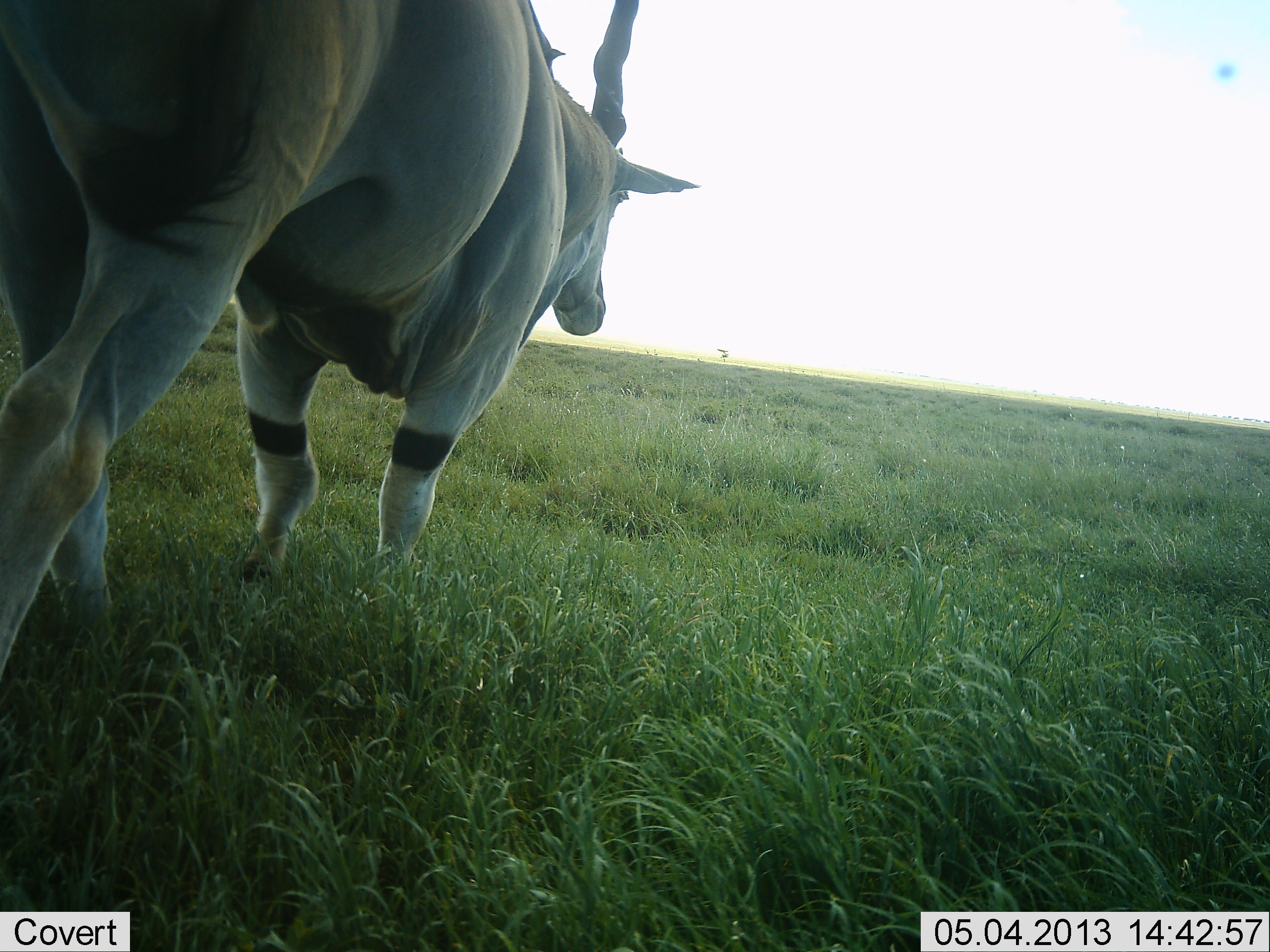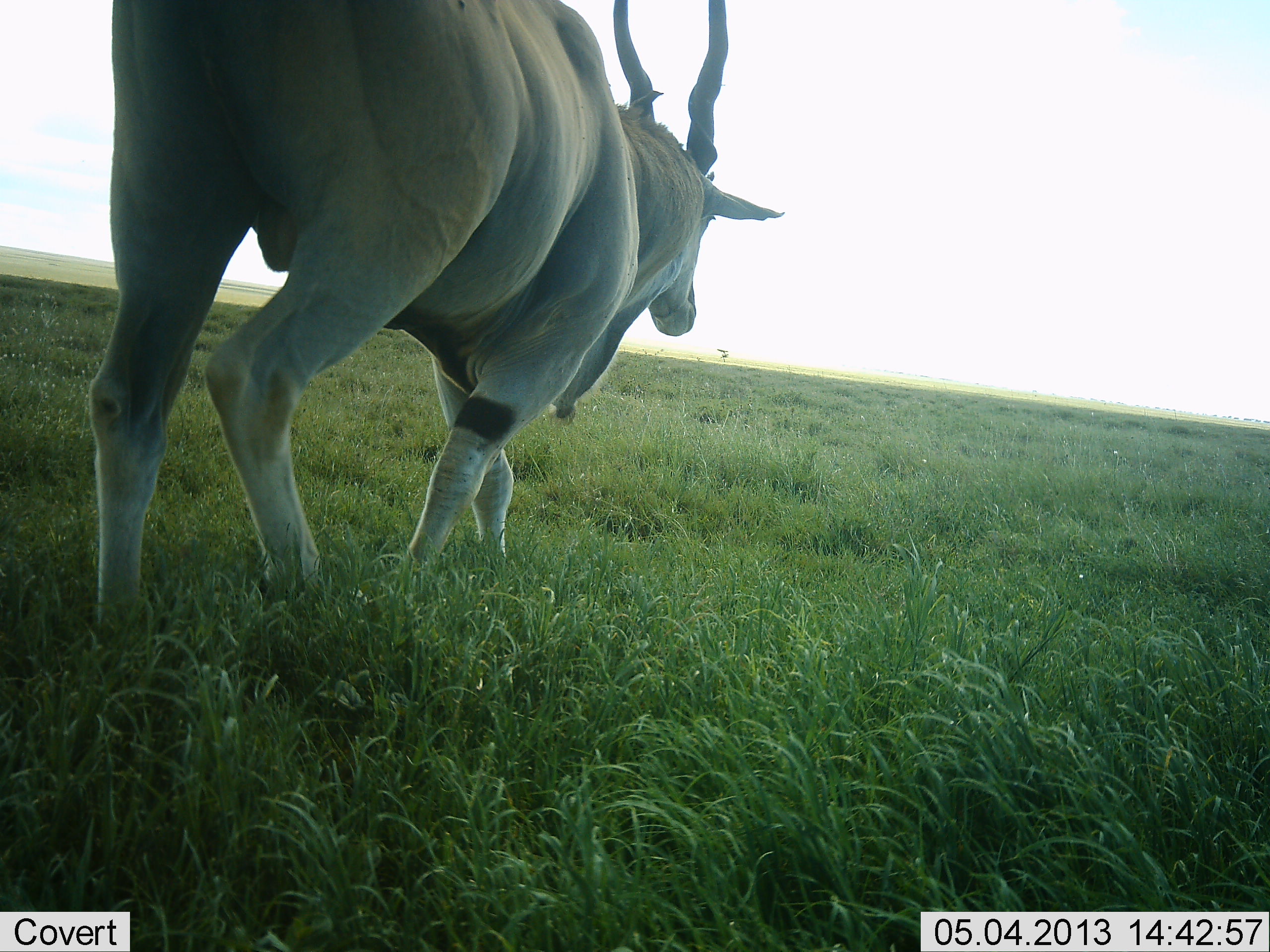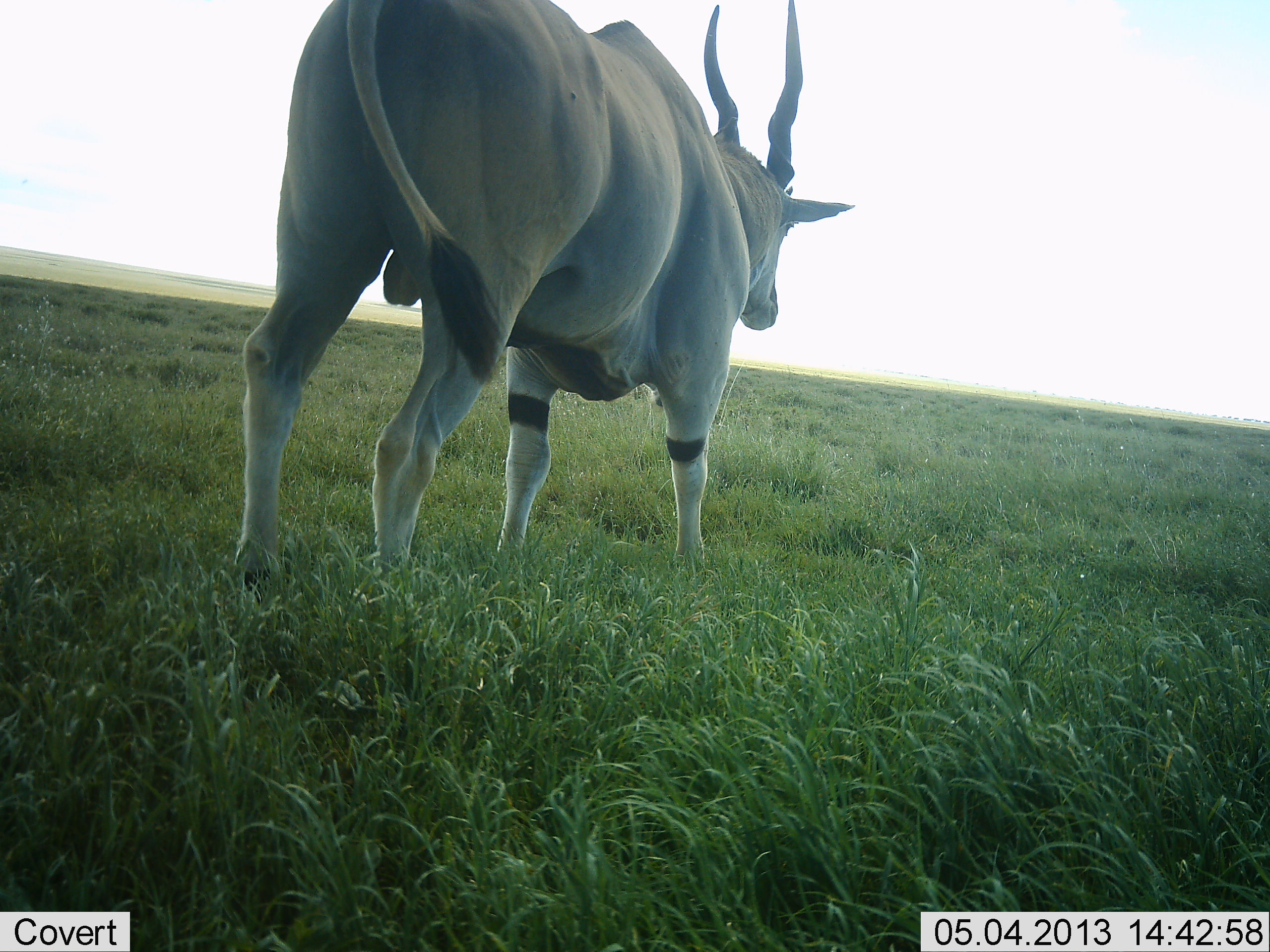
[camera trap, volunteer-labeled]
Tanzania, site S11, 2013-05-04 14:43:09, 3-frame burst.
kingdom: Animalia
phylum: Chordata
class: Mammalia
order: Artiodactyla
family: Bovidae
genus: Tragelaphus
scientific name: Tragelaphus oryx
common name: eland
Eland (Tragelaphus oryx), count 1. Behavior (volunteer vote fractions): standing 20%, resting 0%, moving 100%, interacting 0%. Young present (vote fraction): 0%. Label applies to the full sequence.